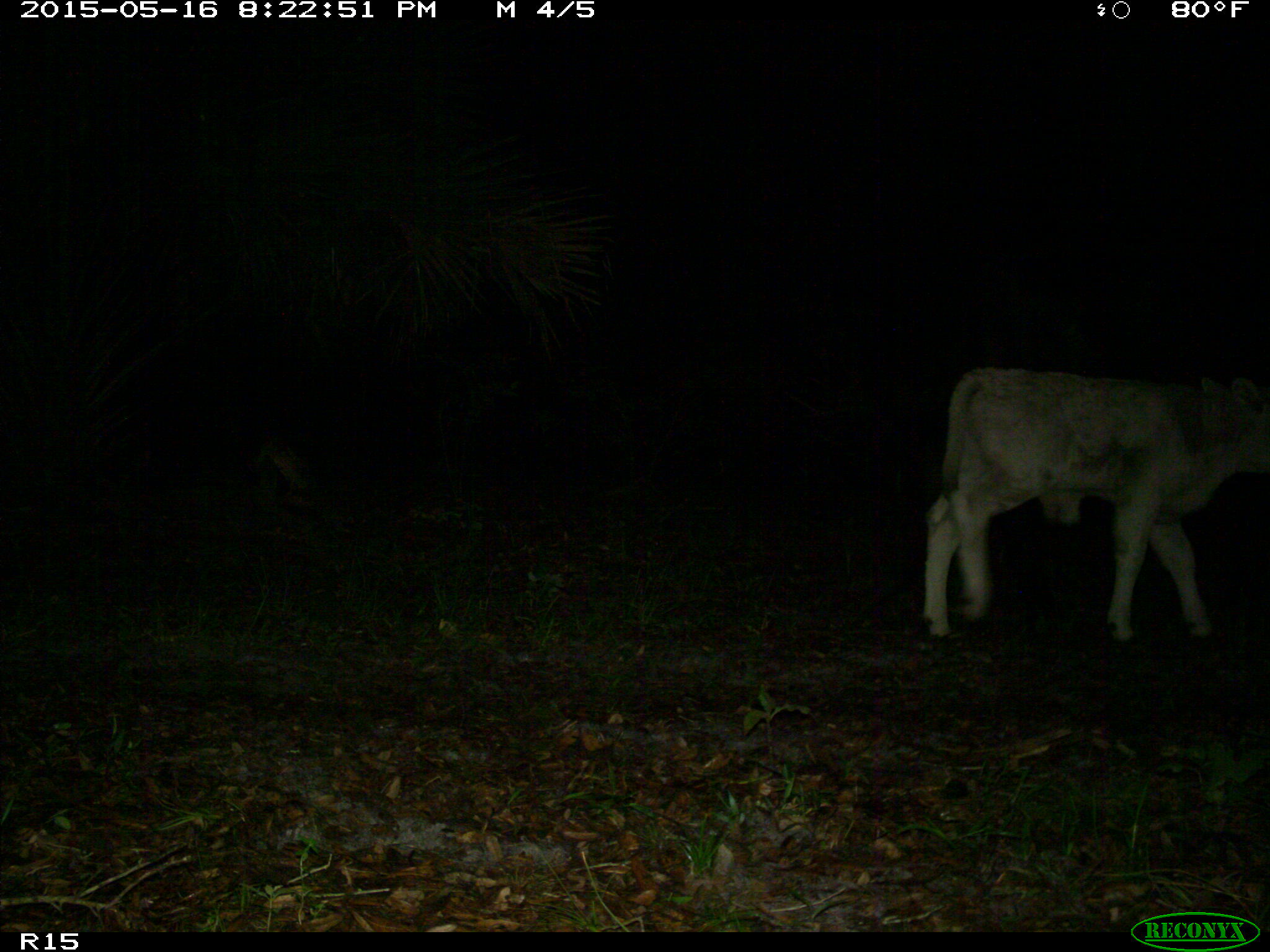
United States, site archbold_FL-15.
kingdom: Animalia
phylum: Chordata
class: Mammalia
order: Artiodactyla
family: Bovidae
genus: Bos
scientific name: Bos taurus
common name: domestic cow